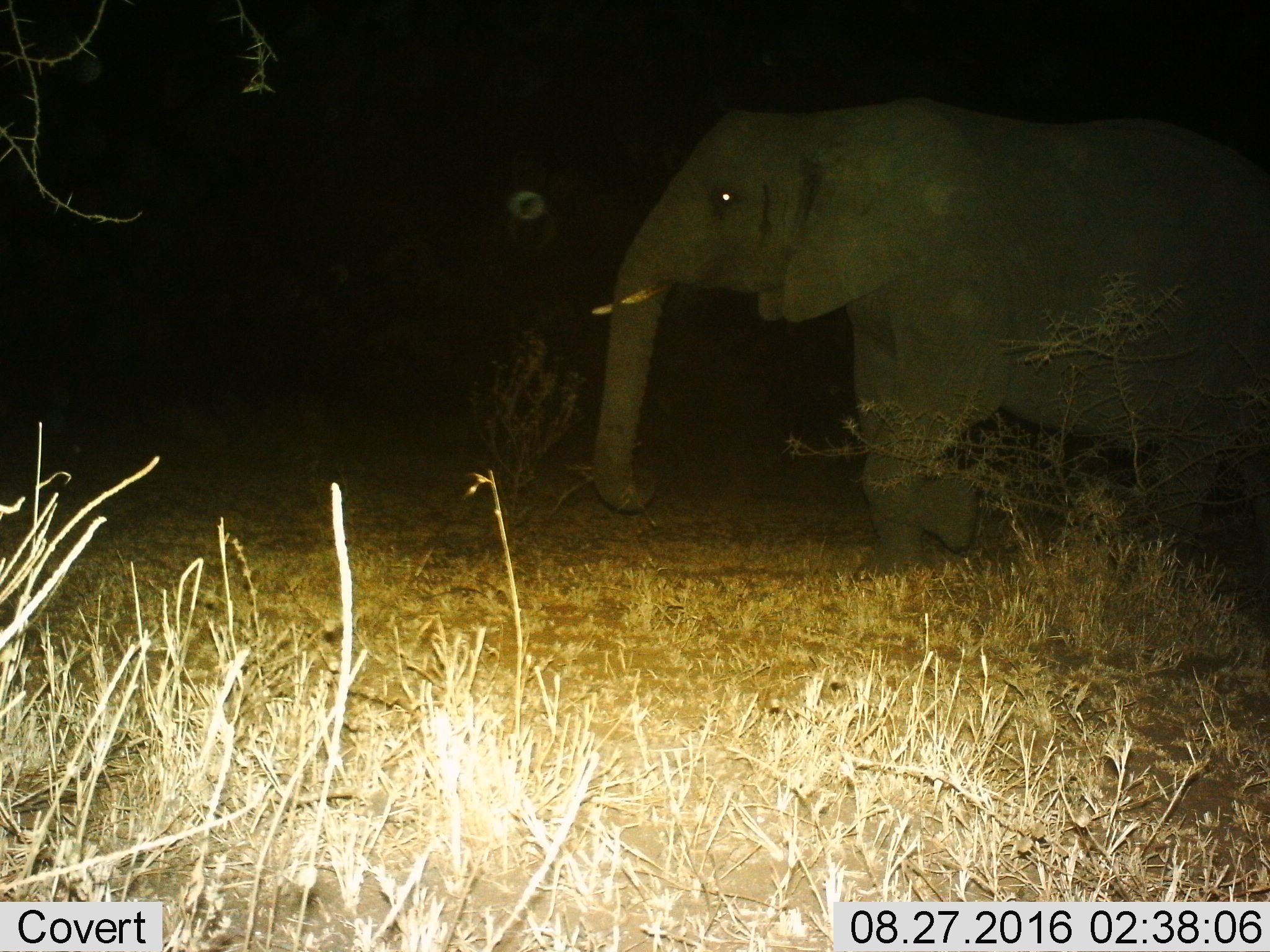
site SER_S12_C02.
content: unidentified animal